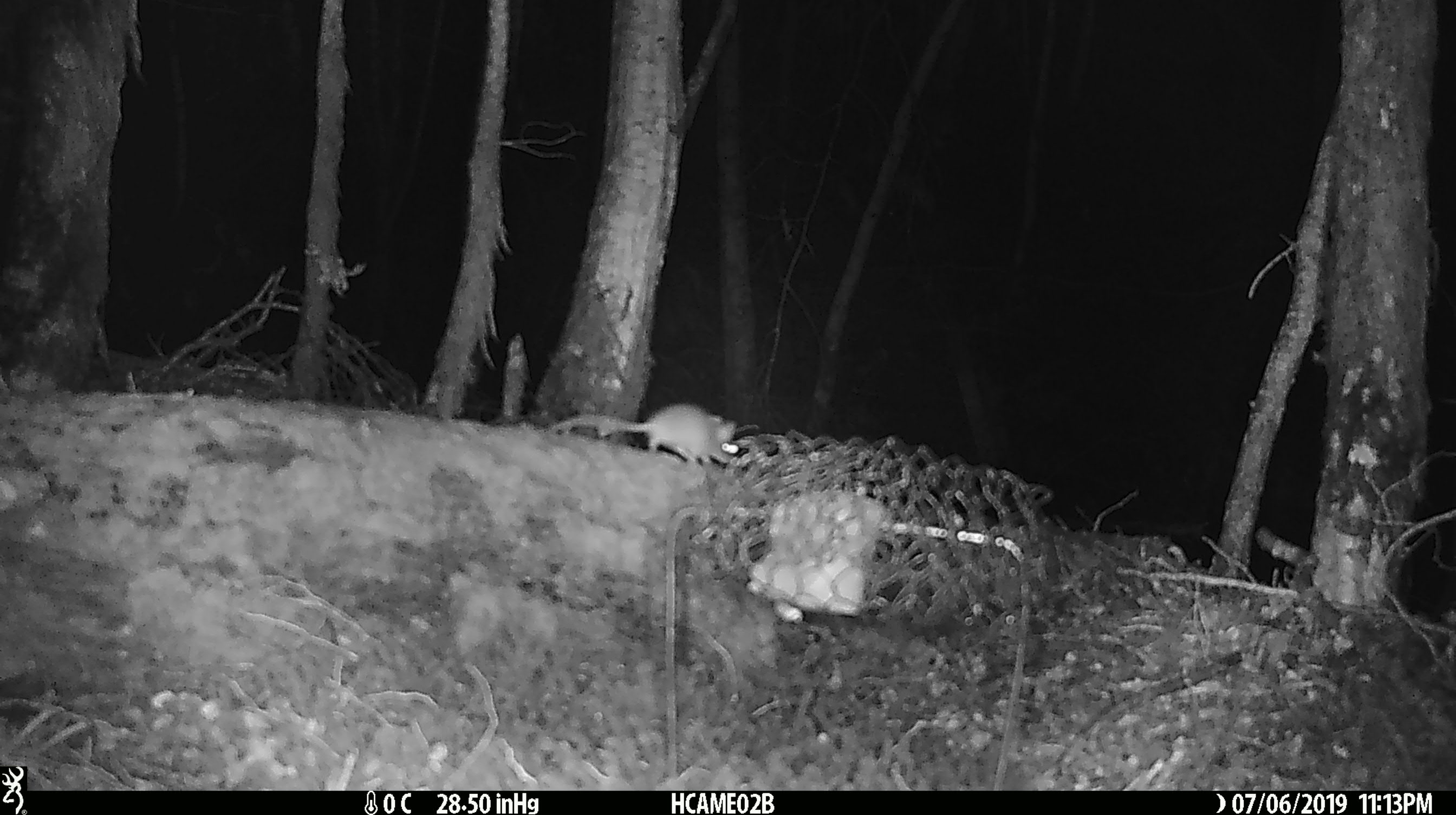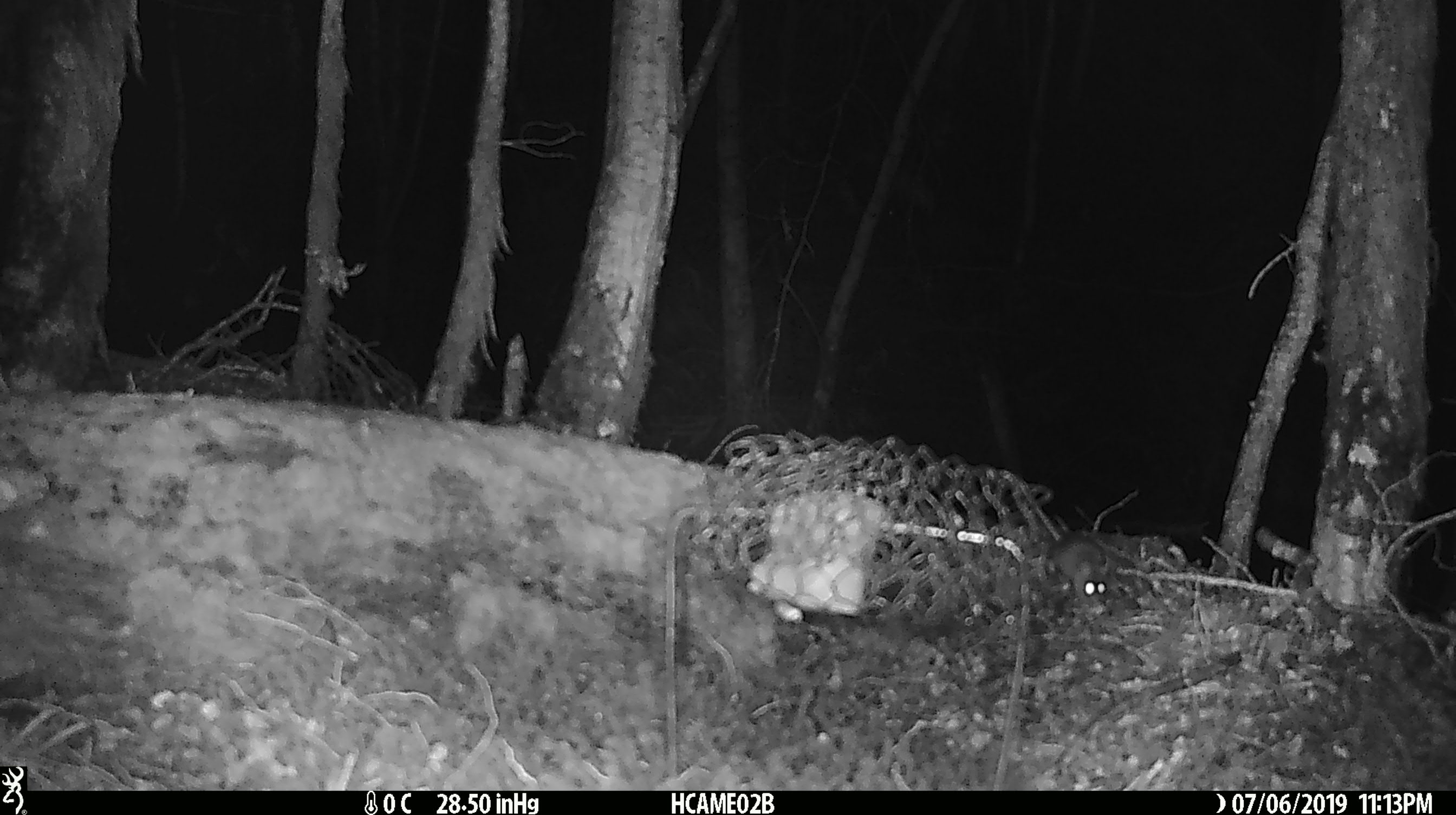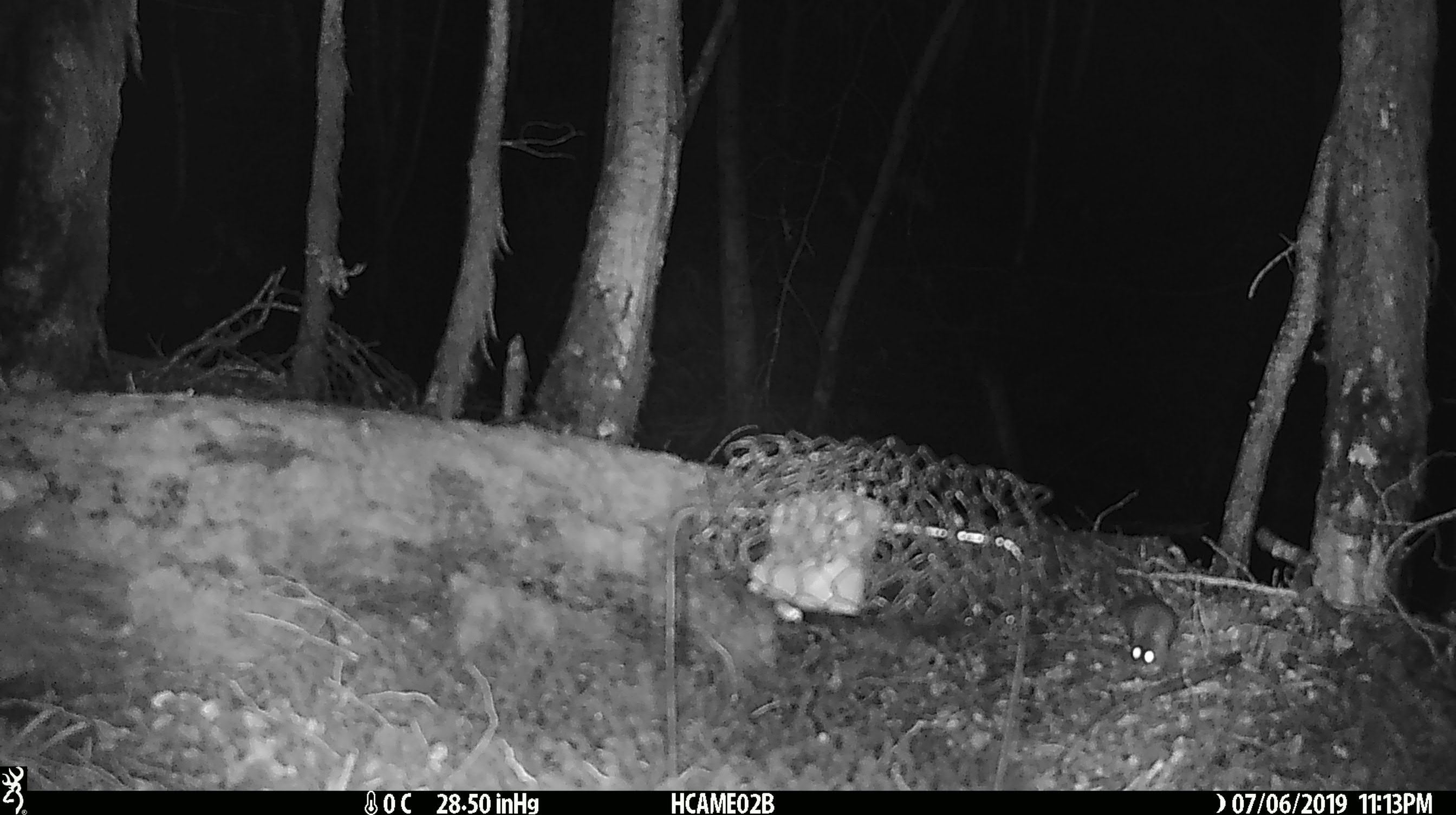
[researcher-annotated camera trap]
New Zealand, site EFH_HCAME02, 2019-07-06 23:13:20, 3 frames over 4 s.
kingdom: Animalia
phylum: Chordata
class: Mammalia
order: Rodentia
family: Muridae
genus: Mus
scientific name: Mus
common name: mouse